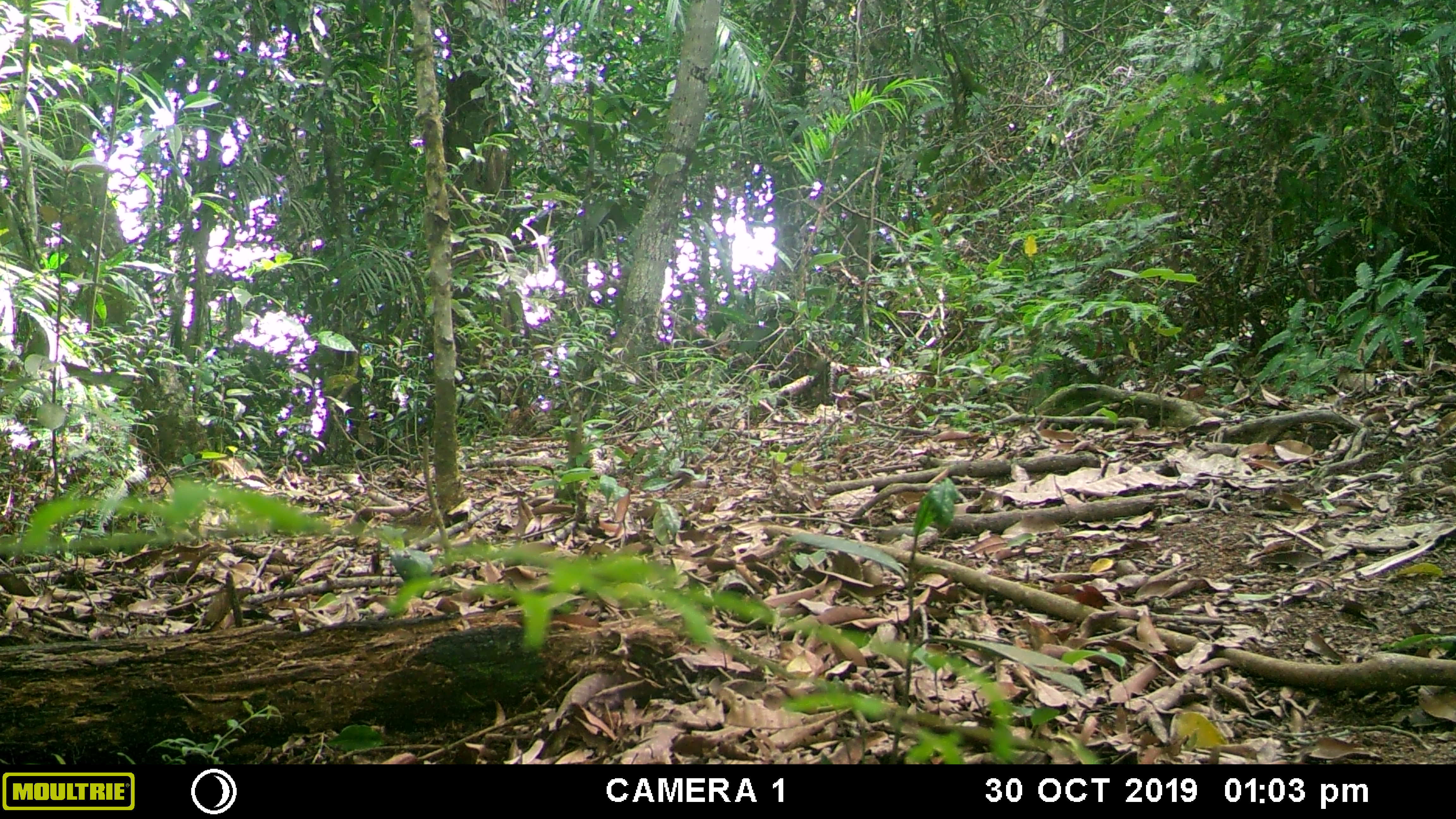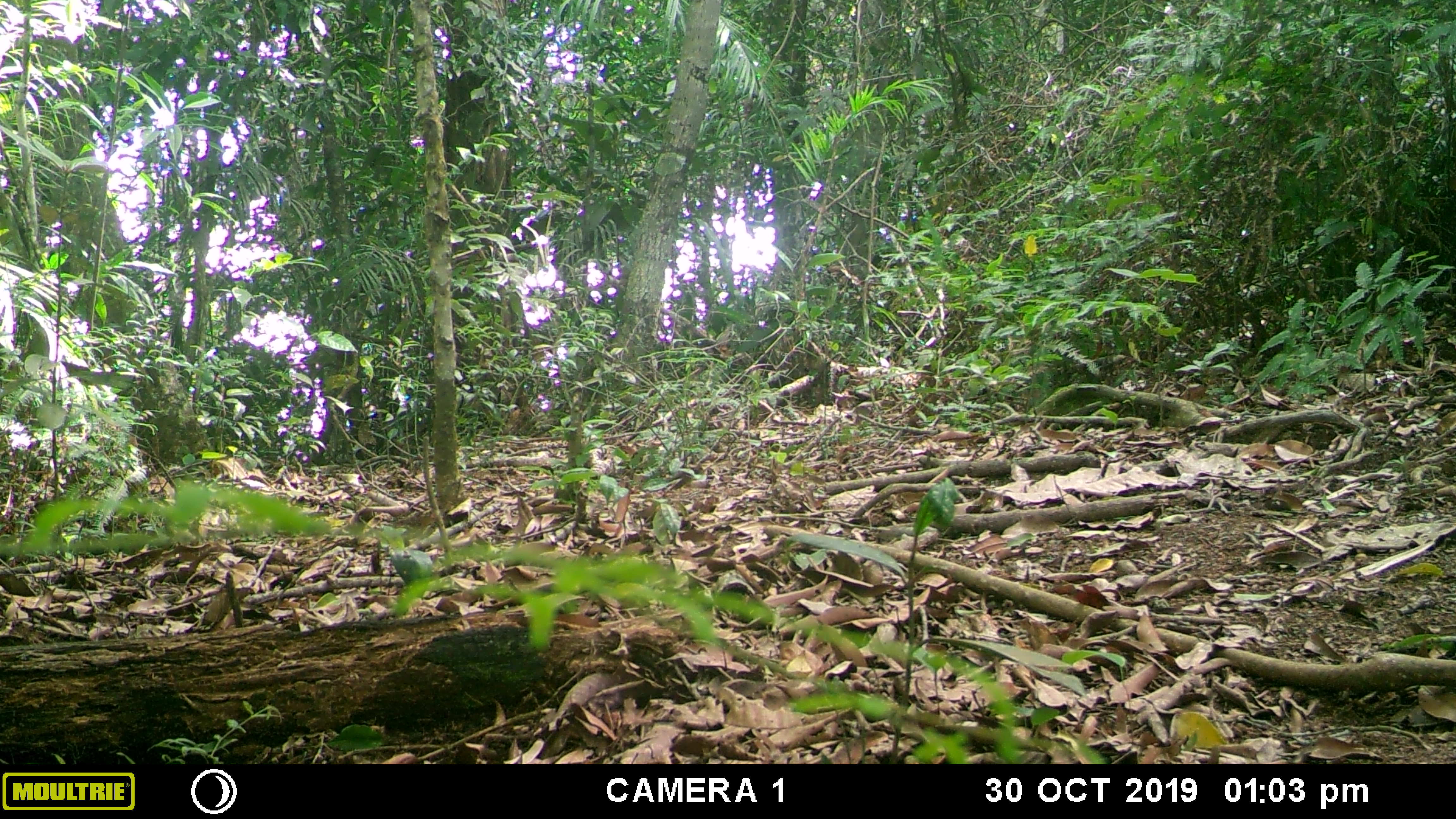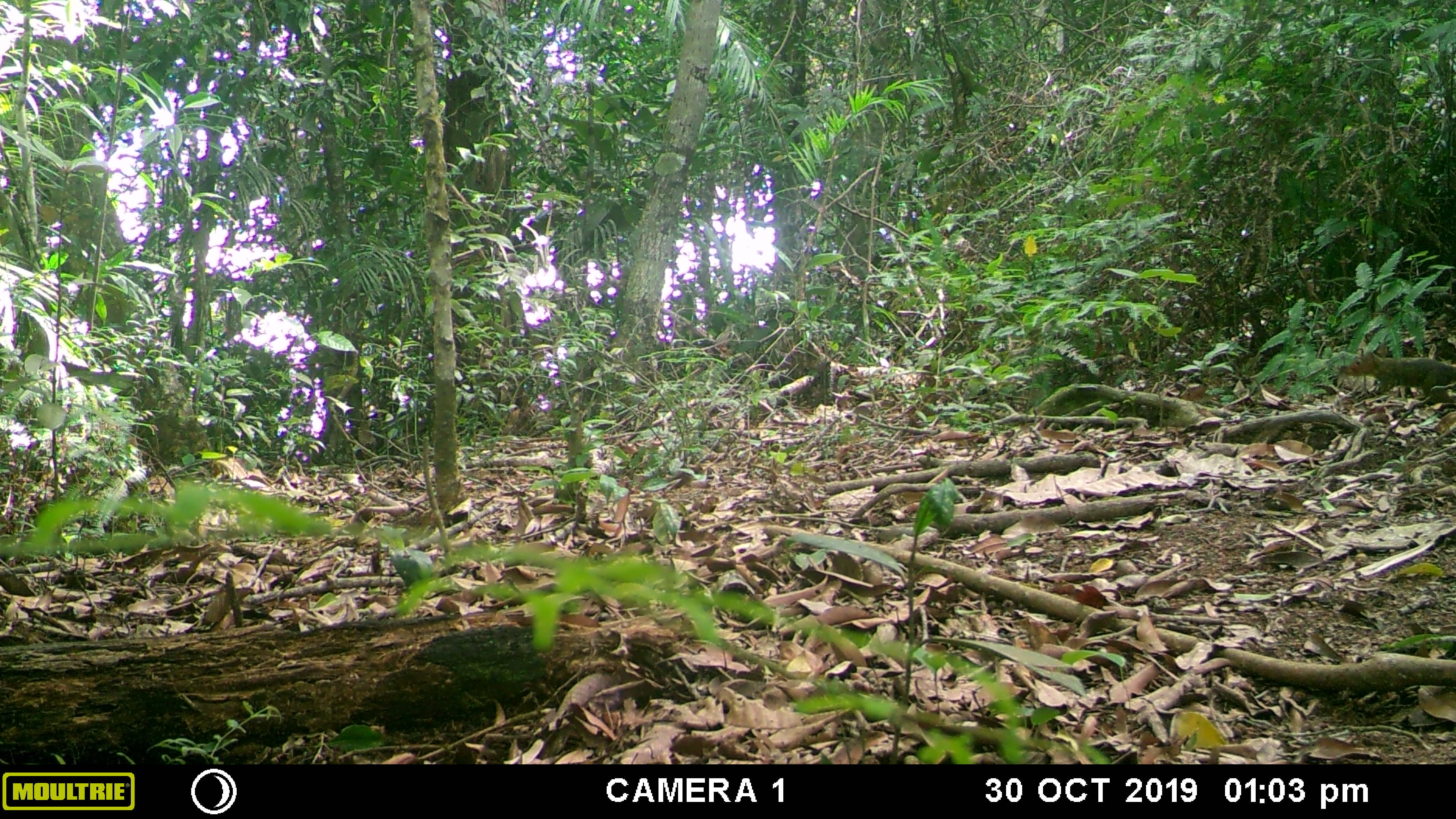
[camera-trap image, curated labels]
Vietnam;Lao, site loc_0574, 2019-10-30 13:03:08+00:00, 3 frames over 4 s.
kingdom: Animalia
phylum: Chordata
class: Mammalia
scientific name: Mammalia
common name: mammal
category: unidentified small mammal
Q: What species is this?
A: Unidentified small mammal (mammal) (Mammalia).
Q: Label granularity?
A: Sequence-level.